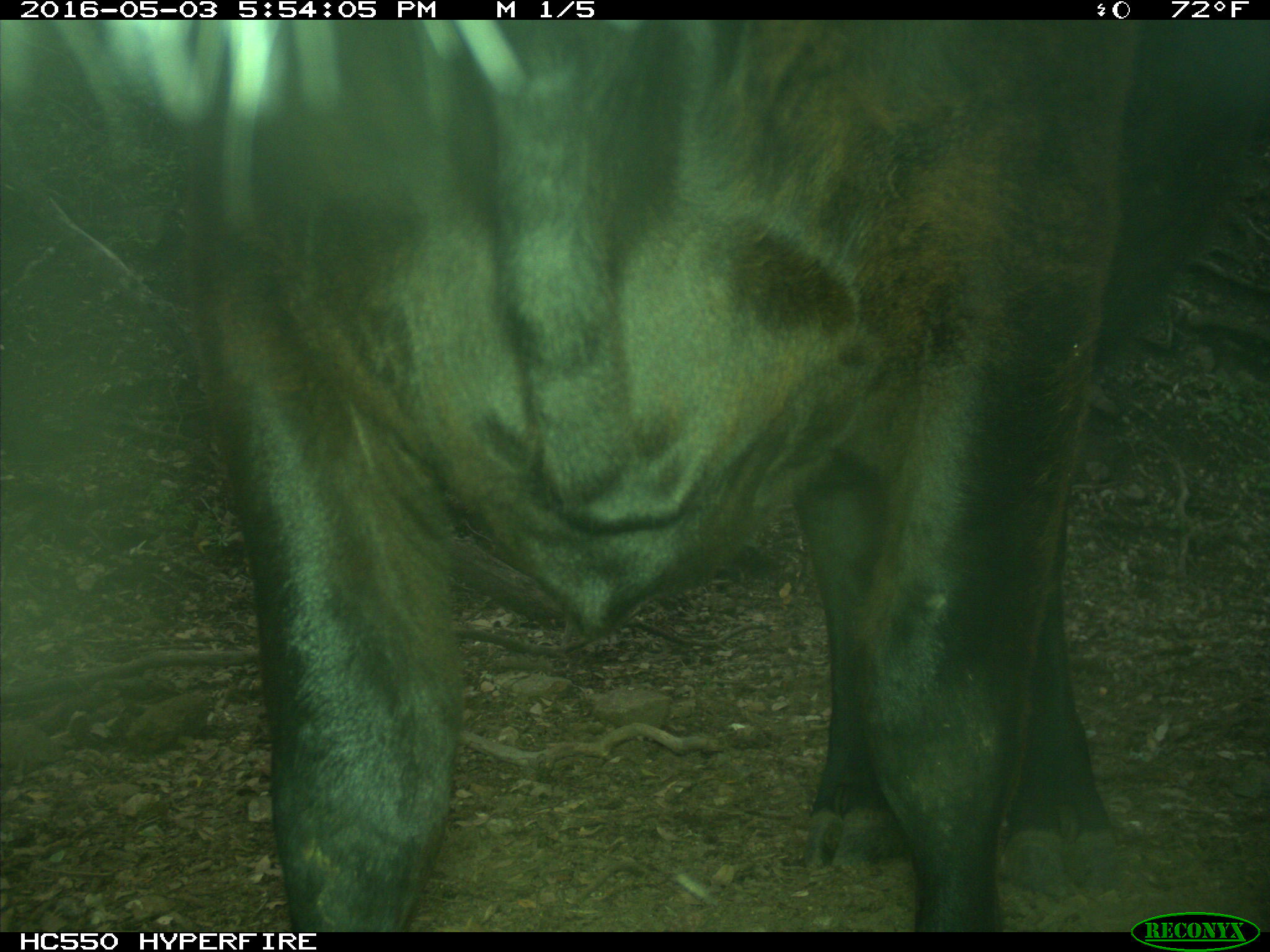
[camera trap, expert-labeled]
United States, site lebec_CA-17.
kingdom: Animalia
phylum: Chordata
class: Mammalia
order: Artiodactyla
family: Bovidae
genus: Bos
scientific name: Bos taurus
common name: domestic cow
Bos taurus (domestic cow).